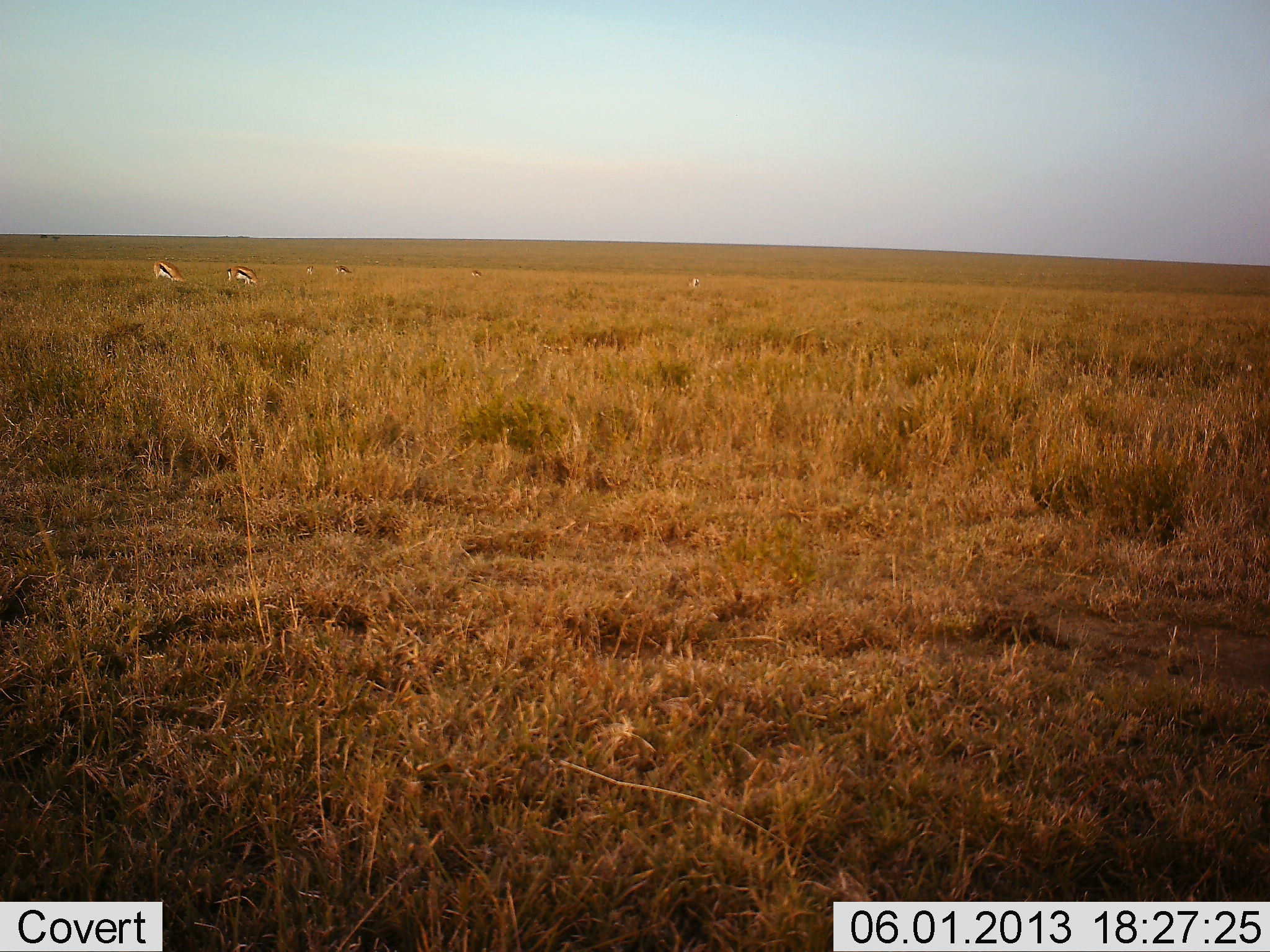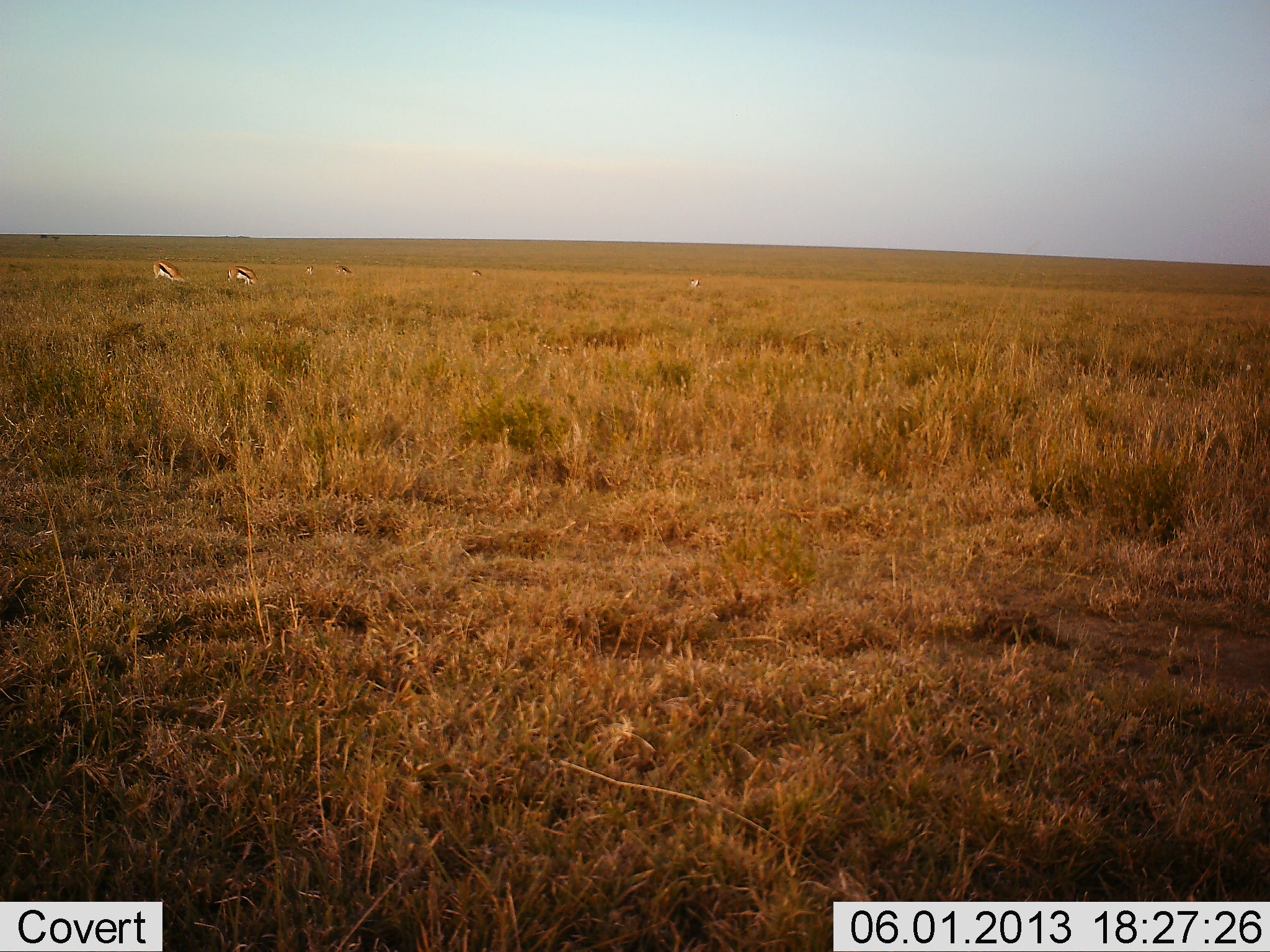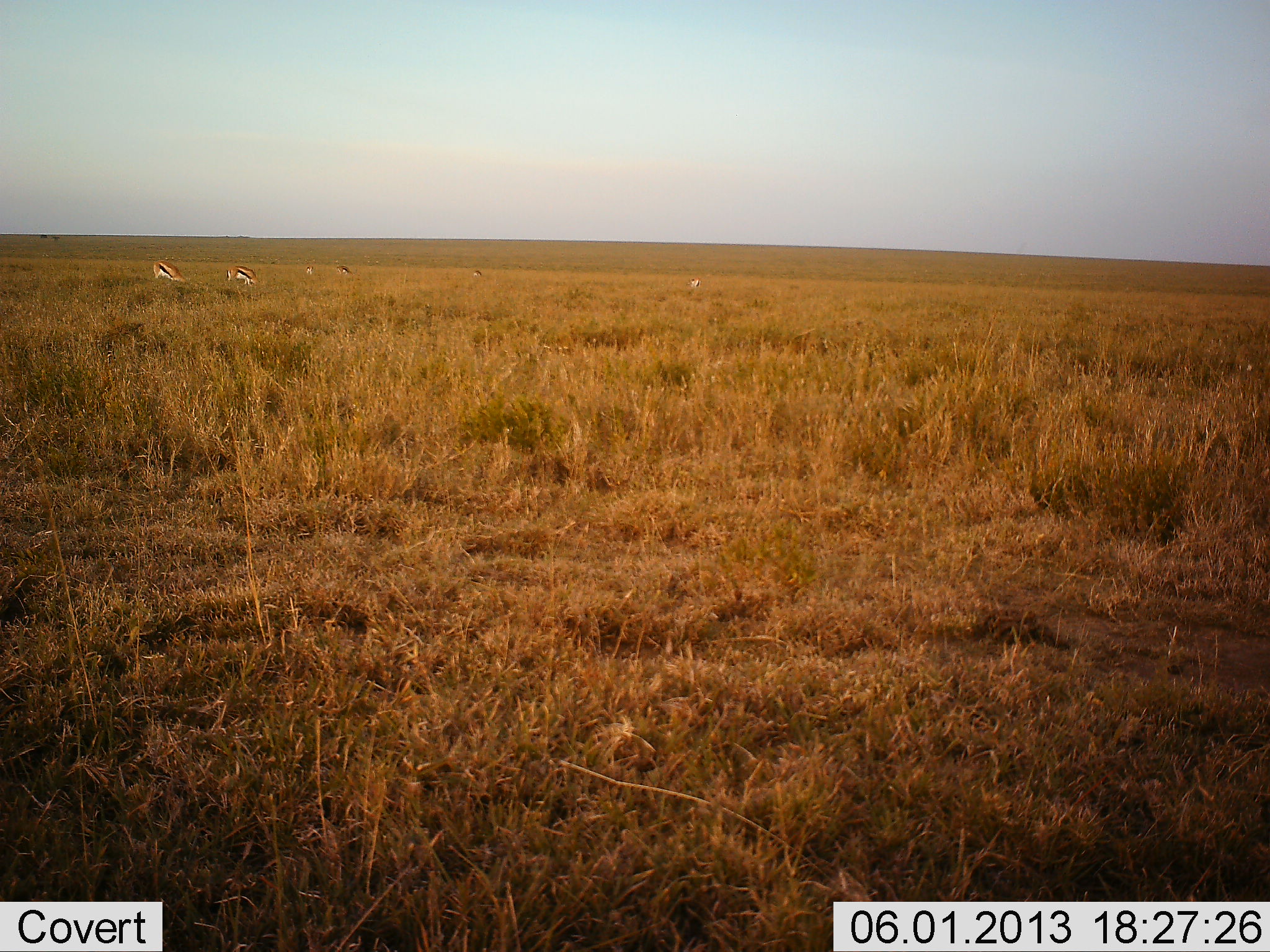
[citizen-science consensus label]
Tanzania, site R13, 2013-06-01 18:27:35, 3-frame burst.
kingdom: Animalia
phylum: Chordata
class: Mammalia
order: Artiodactyla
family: Bovidae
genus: Eudorcas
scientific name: Eudorcas thomsonii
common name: thomson's gazelle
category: gazellethomsons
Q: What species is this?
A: Gazellethomsons (thomson's gazelle) (Eudorcas thomsonii).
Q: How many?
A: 6.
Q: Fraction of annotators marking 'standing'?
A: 32%.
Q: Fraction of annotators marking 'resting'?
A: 0%.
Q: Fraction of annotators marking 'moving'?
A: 0%.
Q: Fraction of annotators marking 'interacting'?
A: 0%.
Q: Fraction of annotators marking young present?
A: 0%.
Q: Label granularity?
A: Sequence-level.